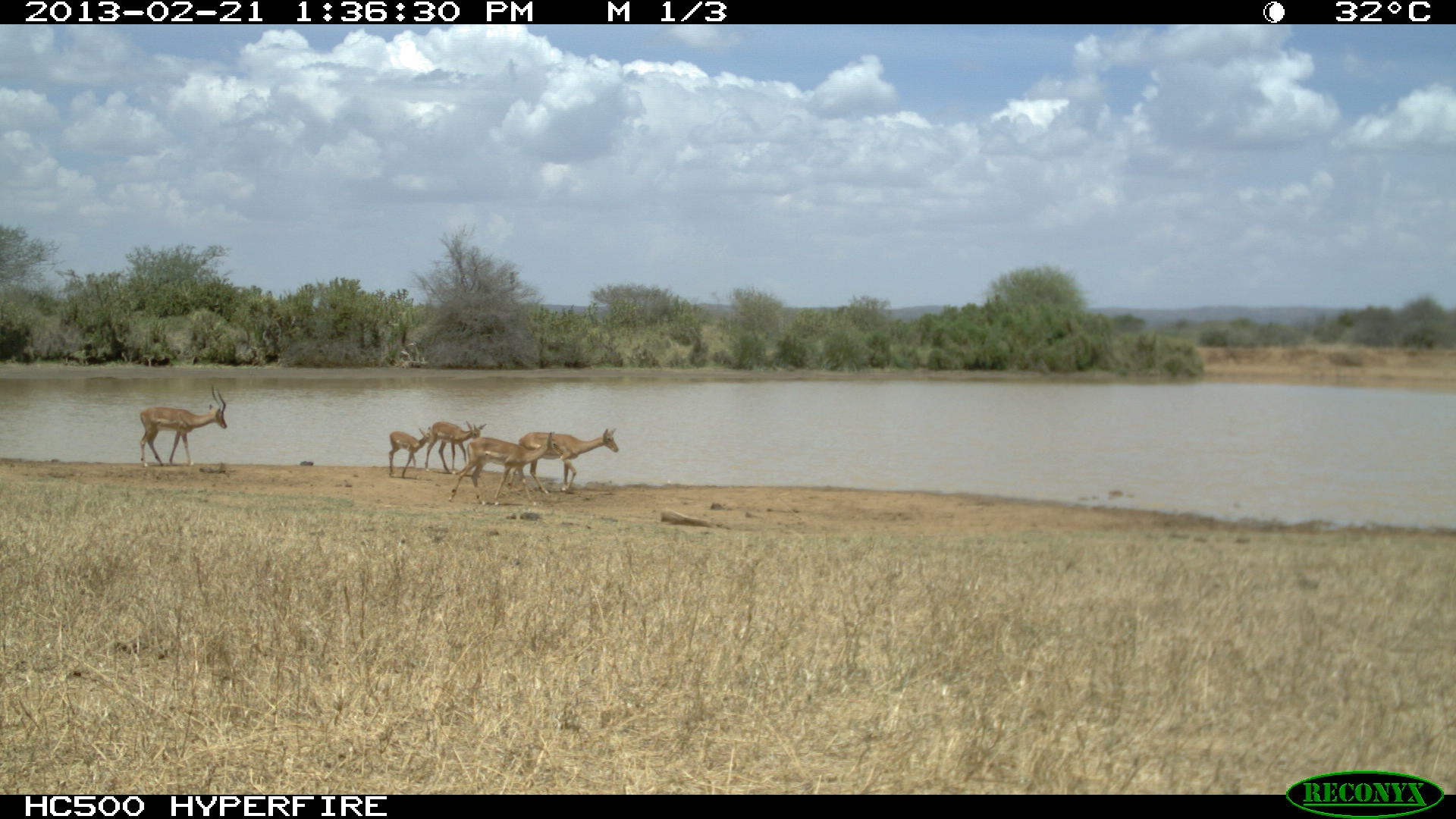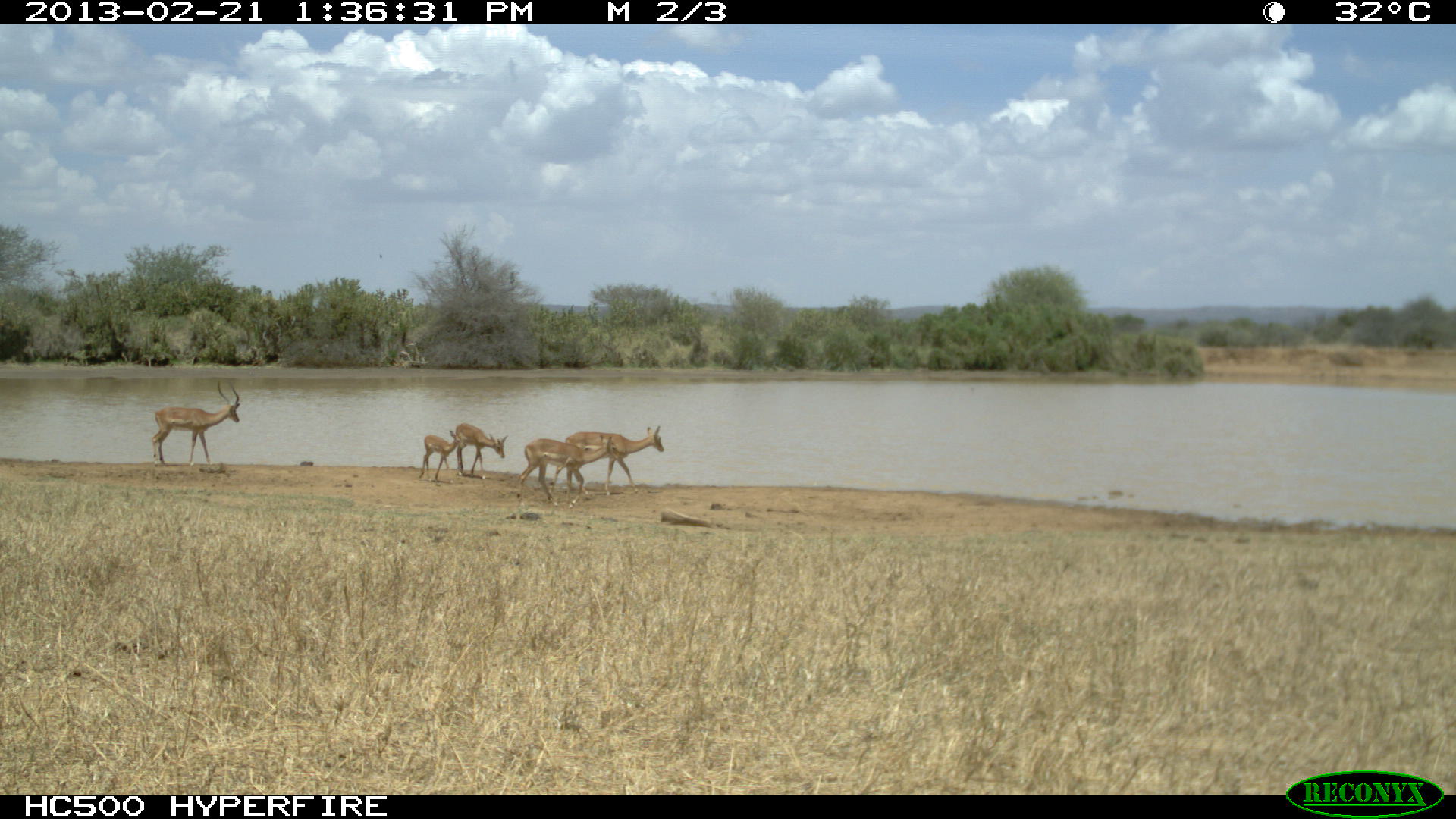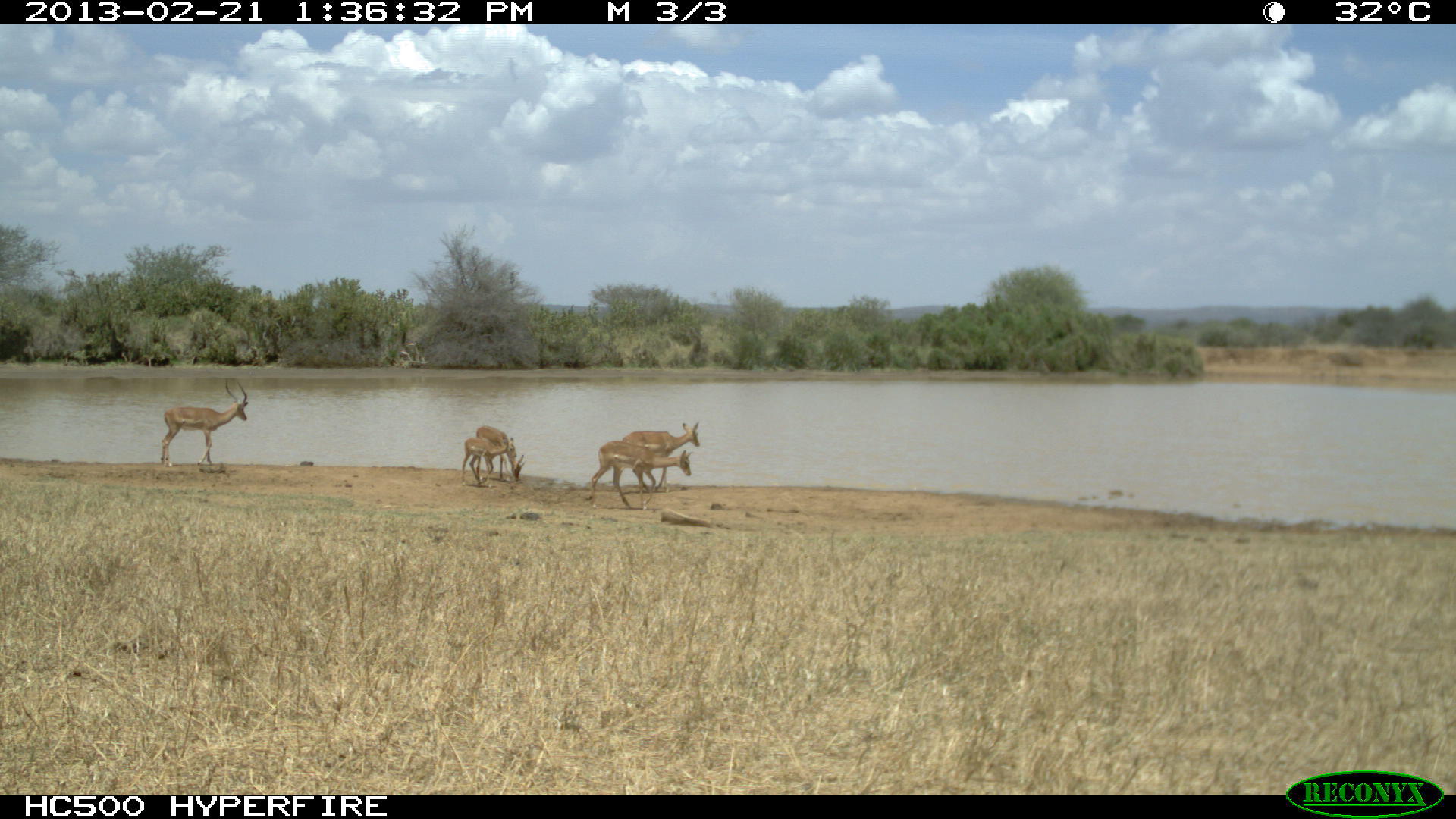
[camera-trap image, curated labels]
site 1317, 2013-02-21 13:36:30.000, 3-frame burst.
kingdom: Animalia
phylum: Chordata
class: Mammalia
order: Artiodactyla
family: Bovidae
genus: Aepyceros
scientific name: Aepyceros melampus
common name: impala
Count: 5.